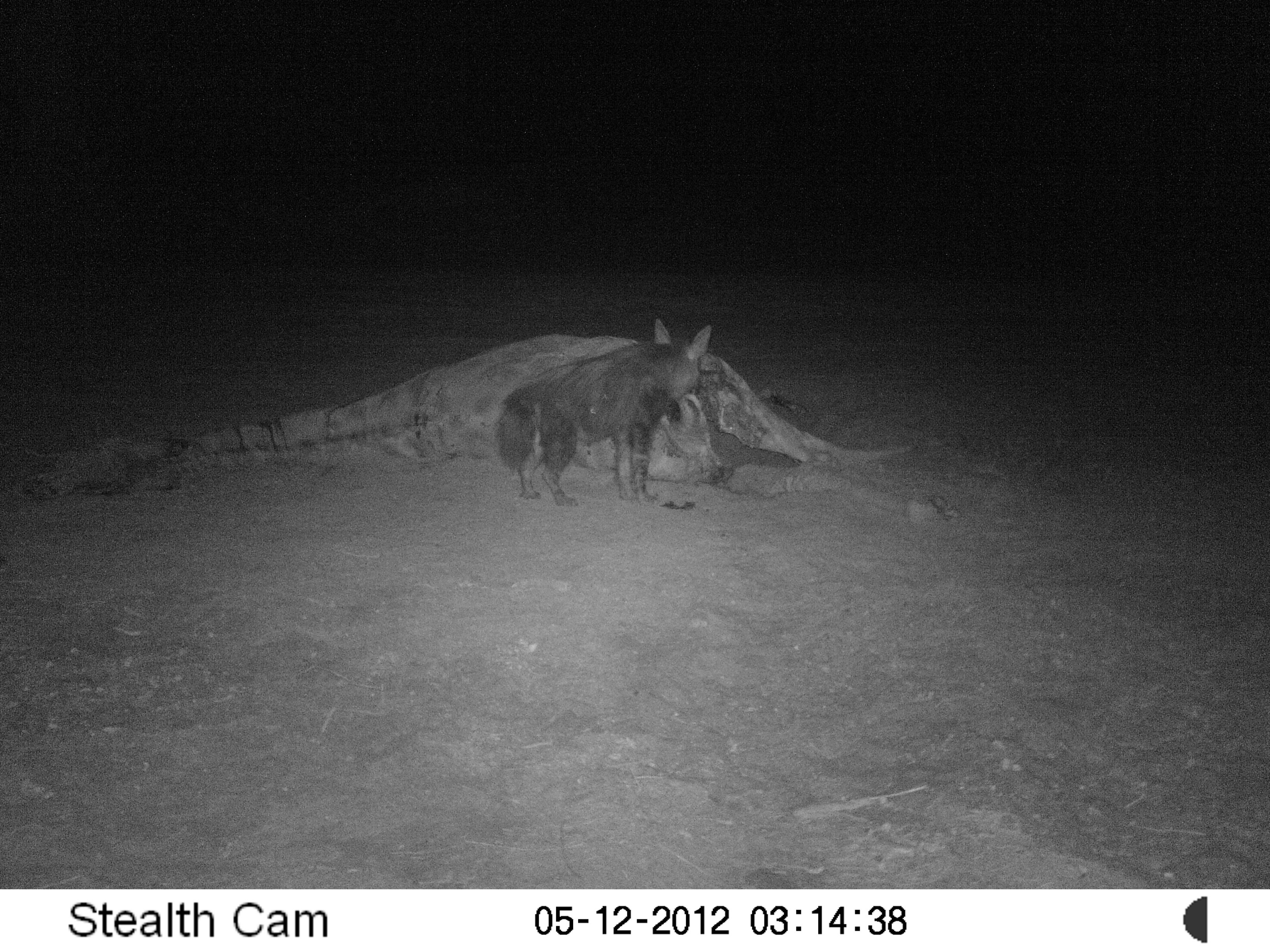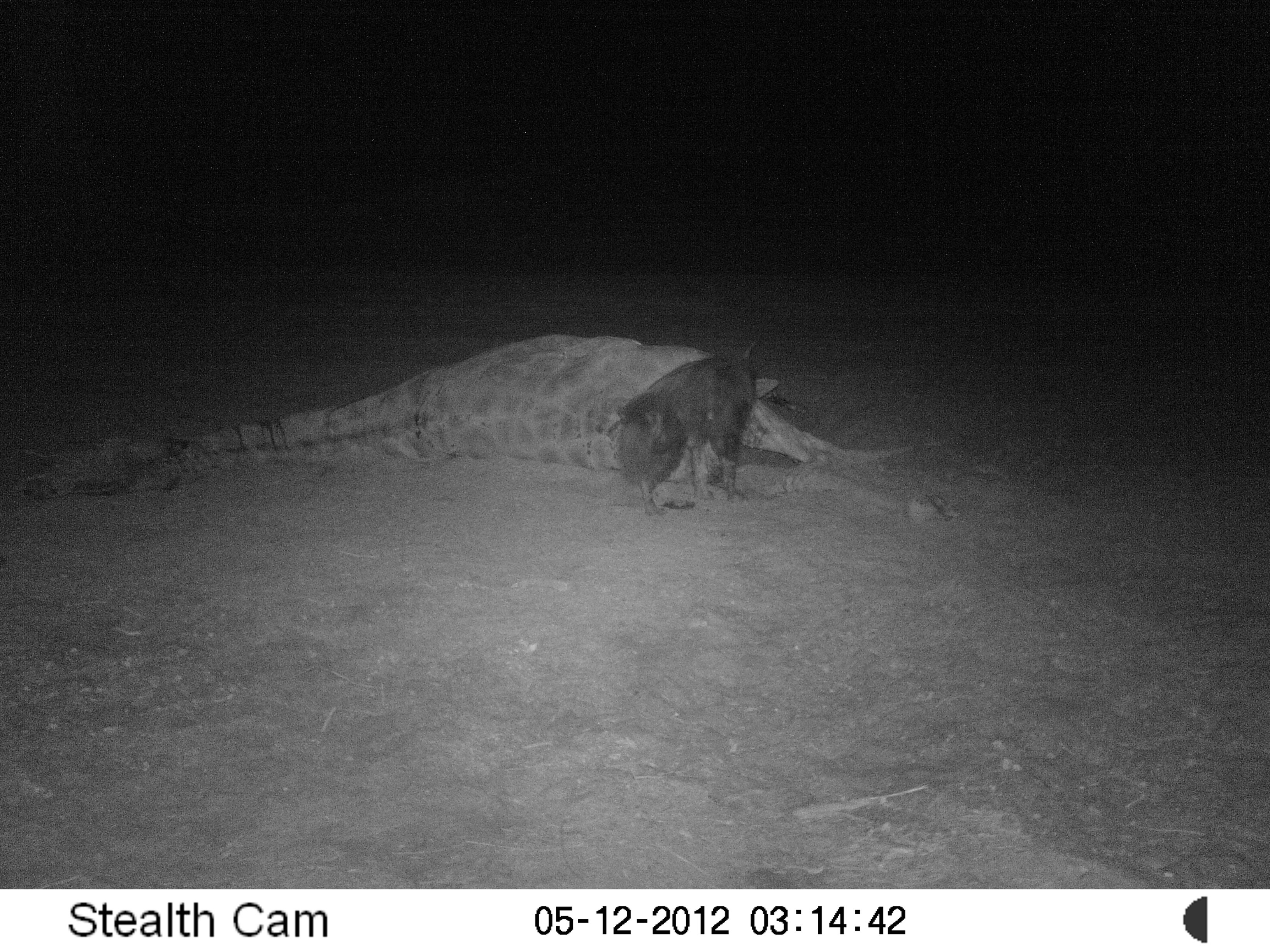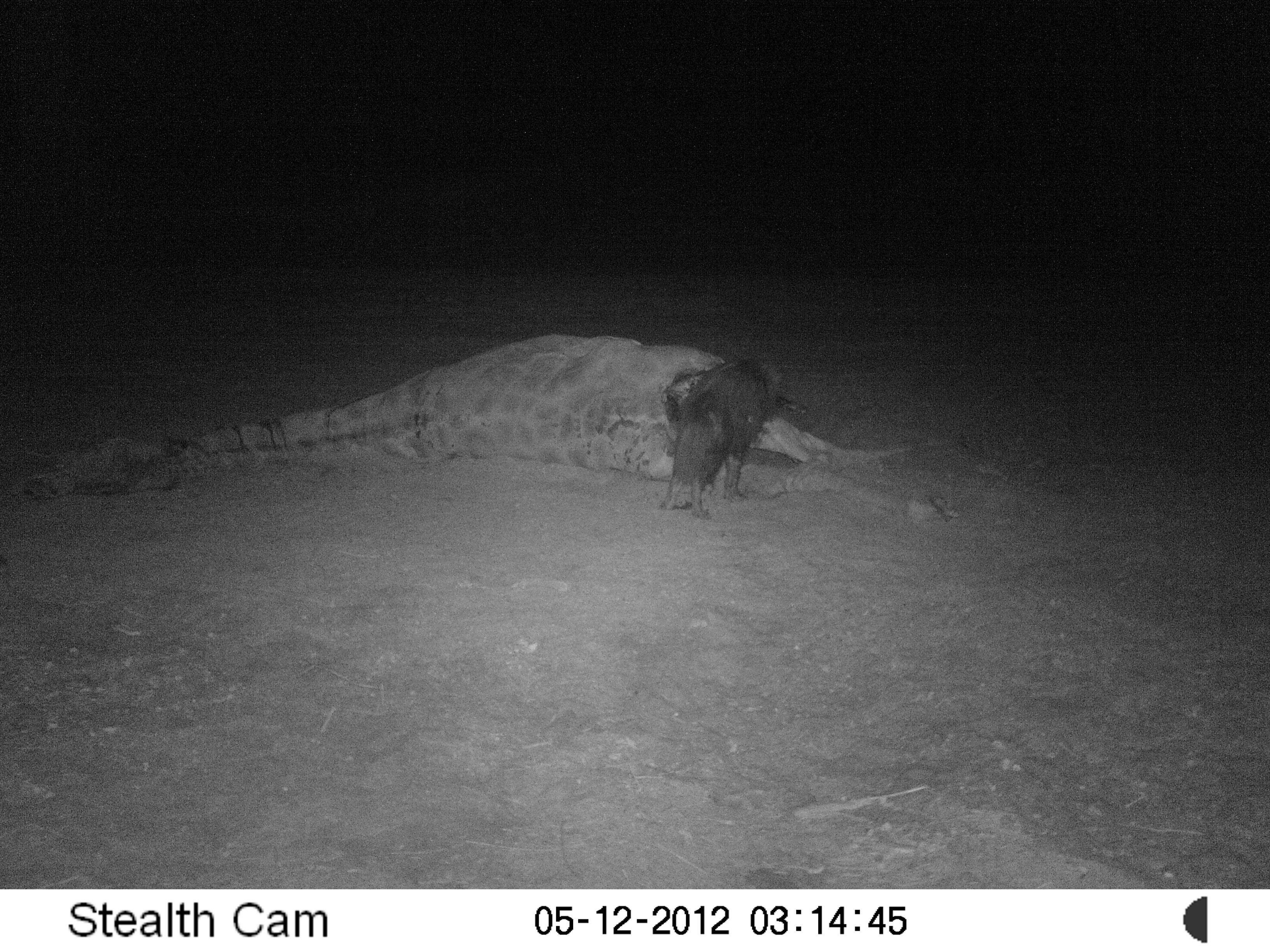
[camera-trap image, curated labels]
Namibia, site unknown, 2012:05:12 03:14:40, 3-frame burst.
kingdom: Animalia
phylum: Chordata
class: Mammalia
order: Carnivora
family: Hyaenidae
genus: Parahyaena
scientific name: Parahyaena brunnea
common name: brown hyena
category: hyaena brunnea